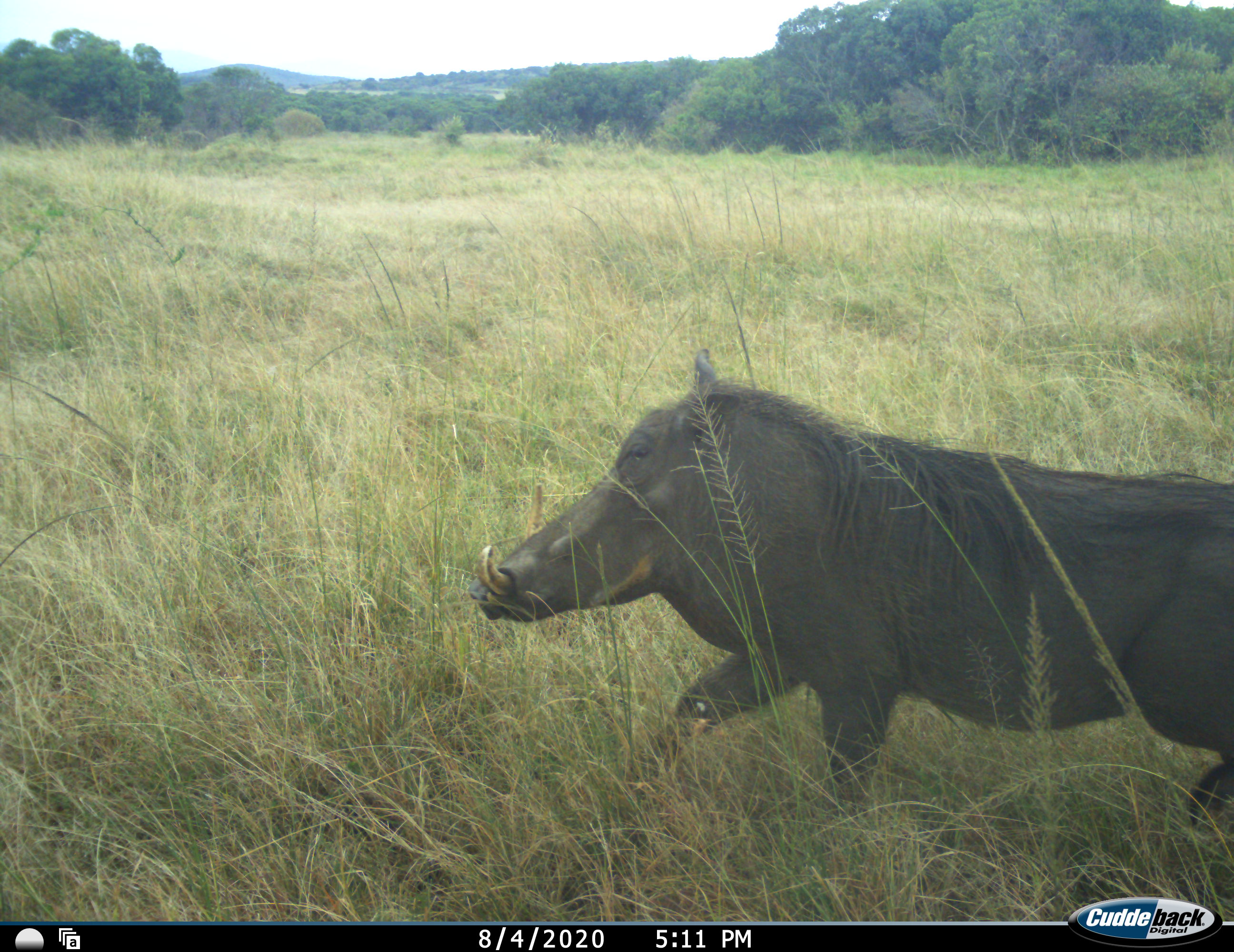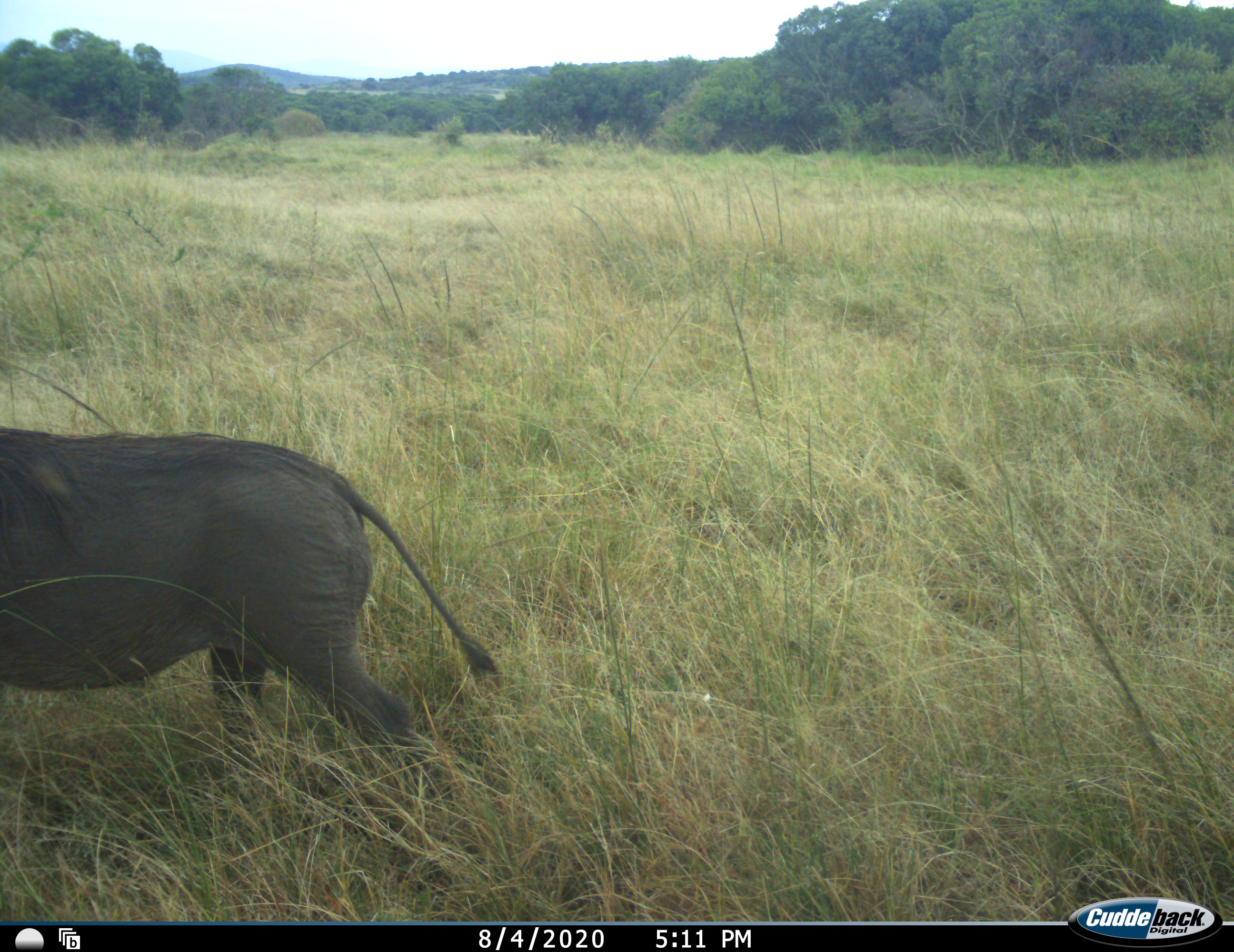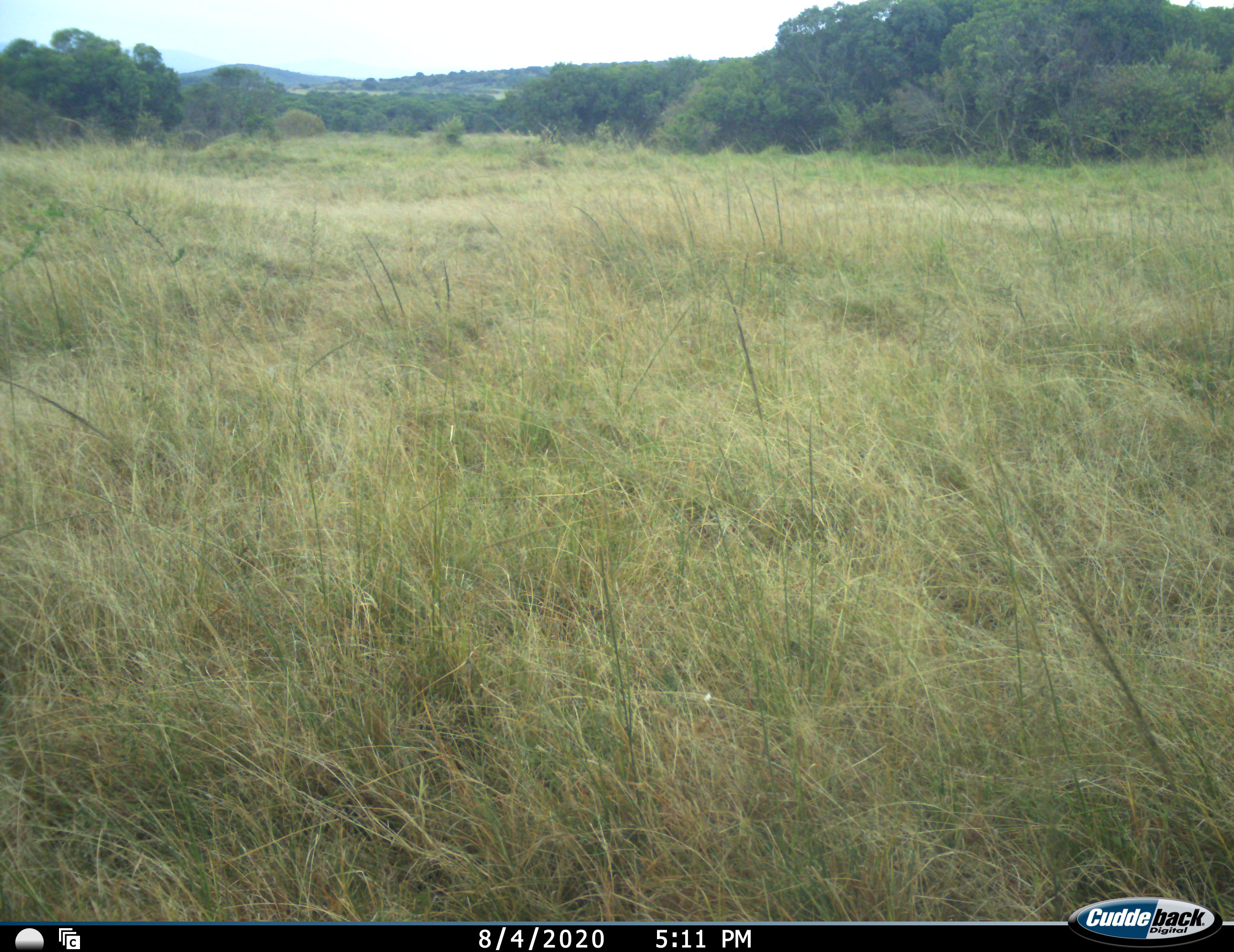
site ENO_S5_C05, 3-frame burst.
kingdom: Animalia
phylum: Chordata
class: Mammalia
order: Artiodactyla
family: Suidae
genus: Phacochoerus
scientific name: Phacochoerus africanus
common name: warthog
Warthog (Phacochoerus africanus), count 1. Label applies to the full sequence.